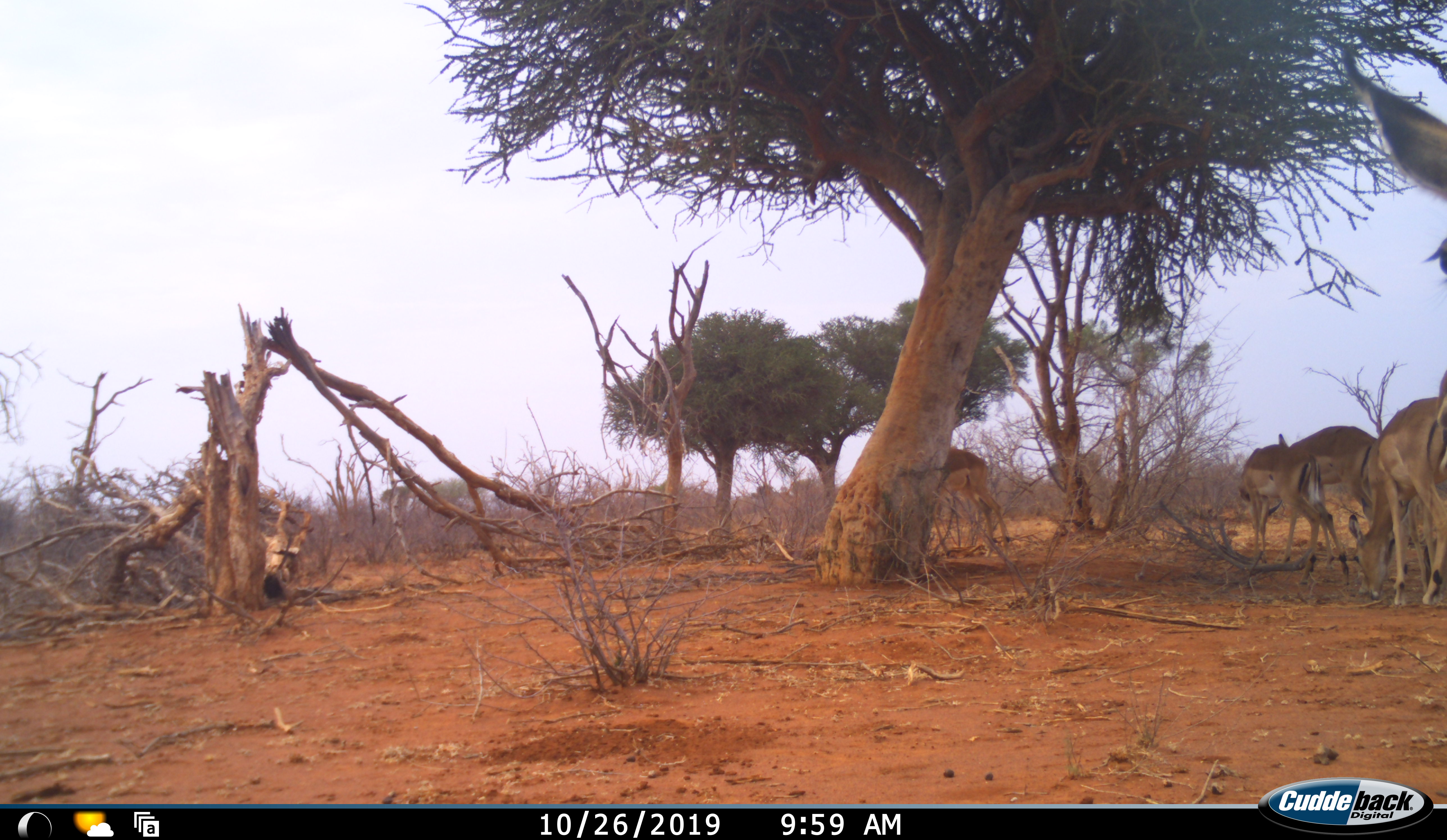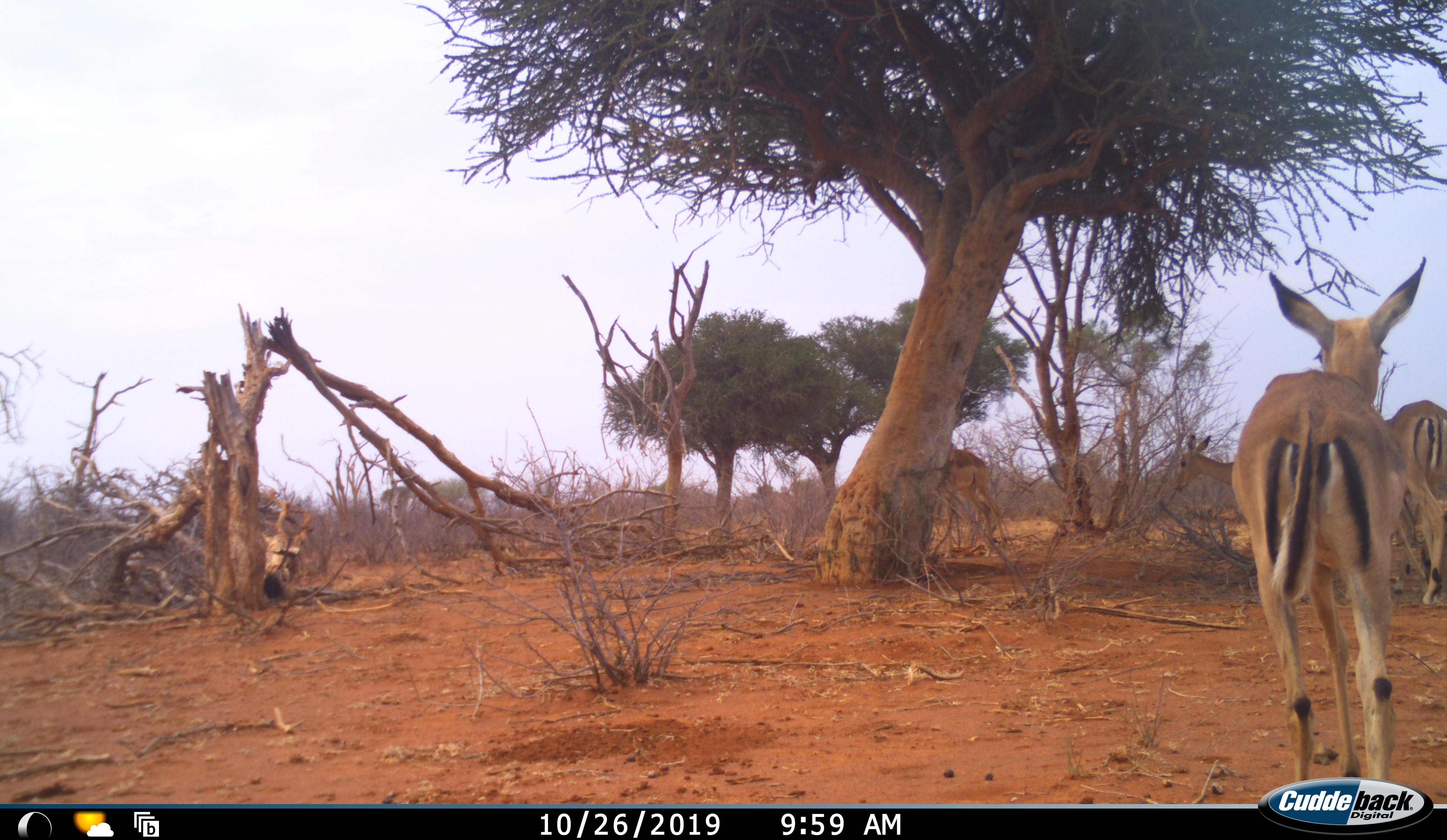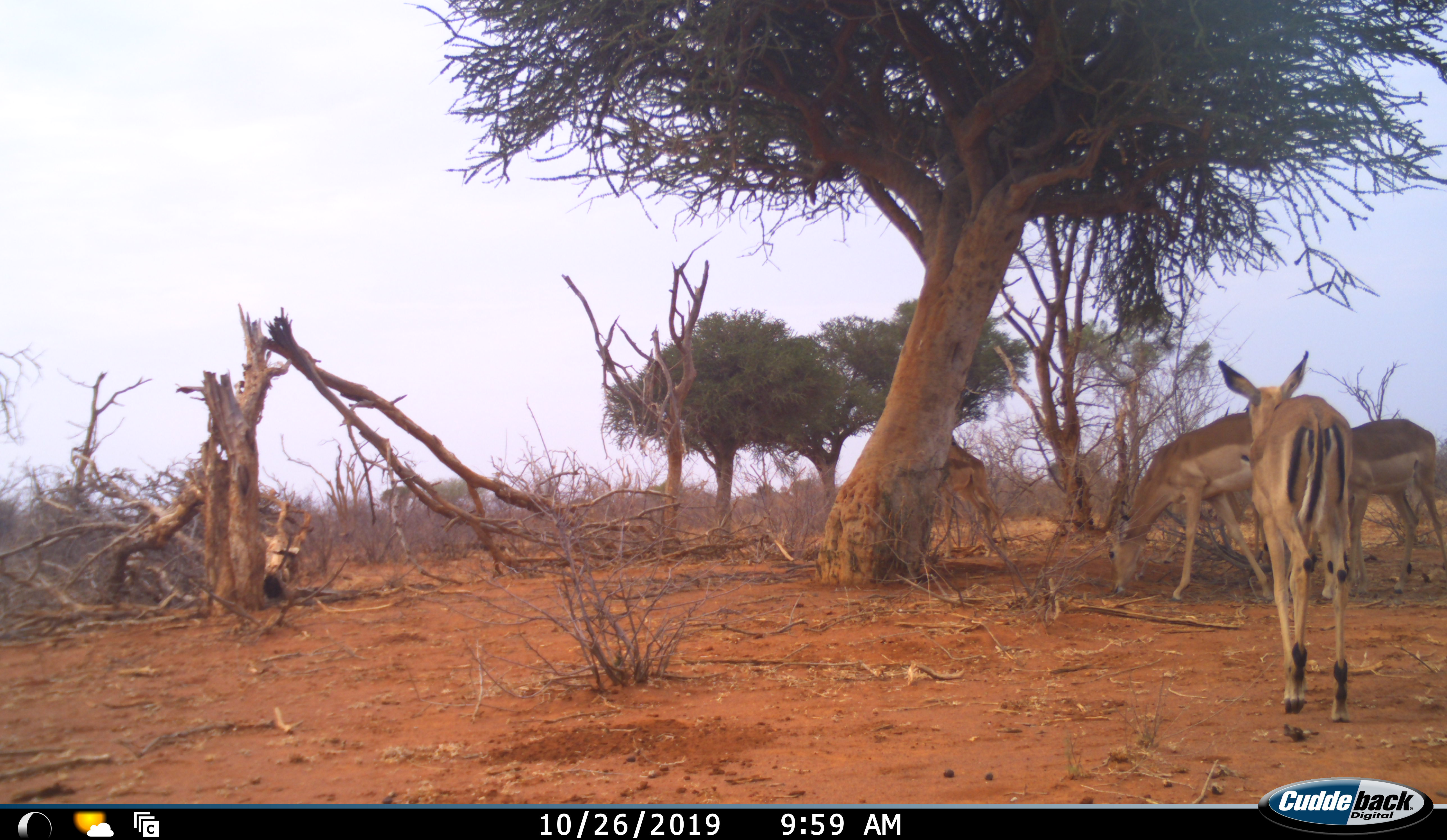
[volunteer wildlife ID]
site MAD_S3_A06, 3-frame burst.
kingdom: Animalia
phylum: Chordata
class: Mammalia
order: Artiodactyla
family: Bovidae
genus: Aepyceros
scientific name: Aepyceros melampus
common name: impala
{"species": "impala (Aepyceros melampus)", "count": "5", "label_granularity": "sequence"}